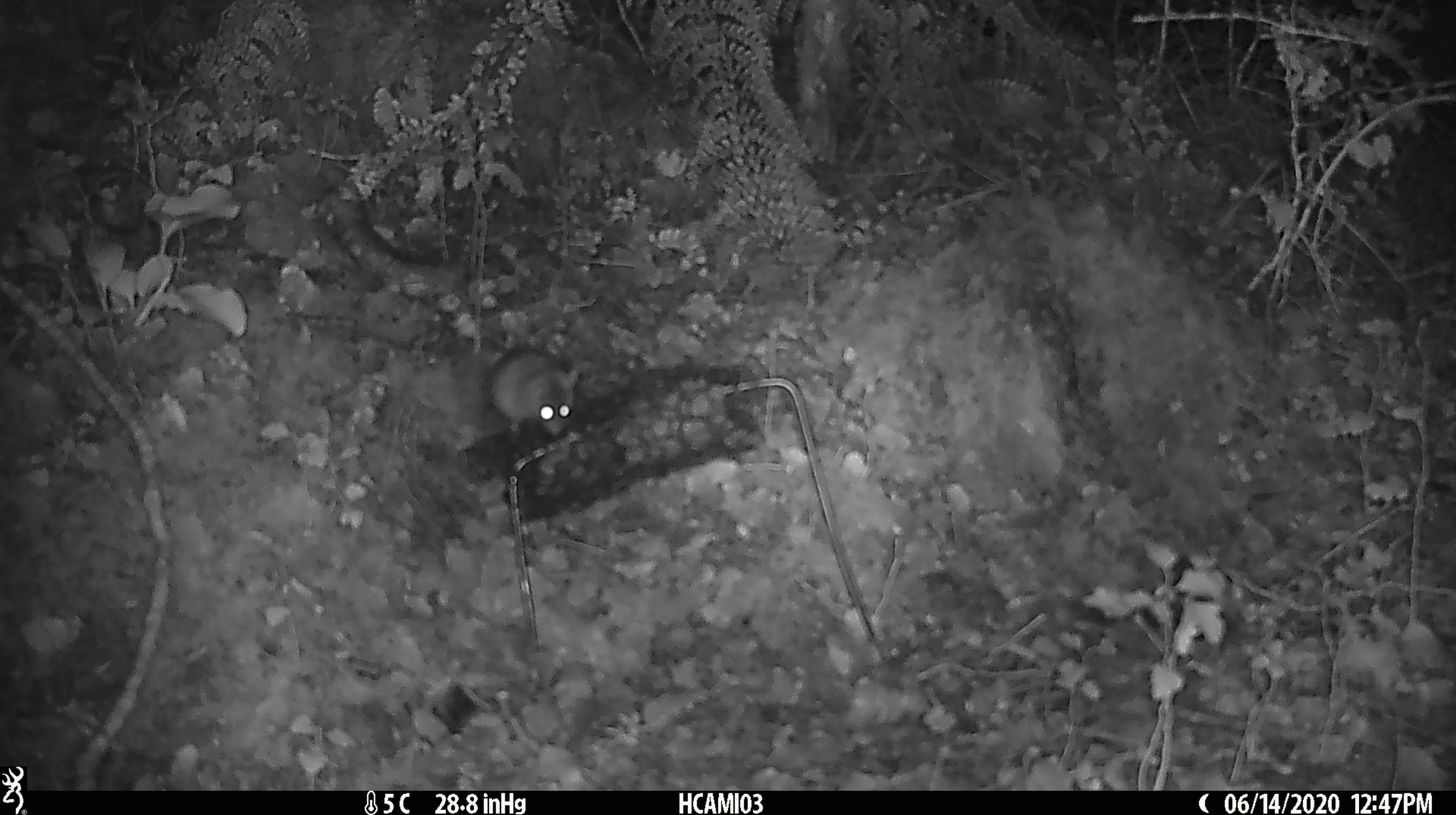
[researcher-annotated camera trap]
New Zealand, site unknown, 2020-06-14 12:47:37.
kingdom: Animalia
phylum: Chordata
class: Mammalia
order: Rodentia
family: Muridae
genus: Mus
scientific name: Mus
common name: mouse